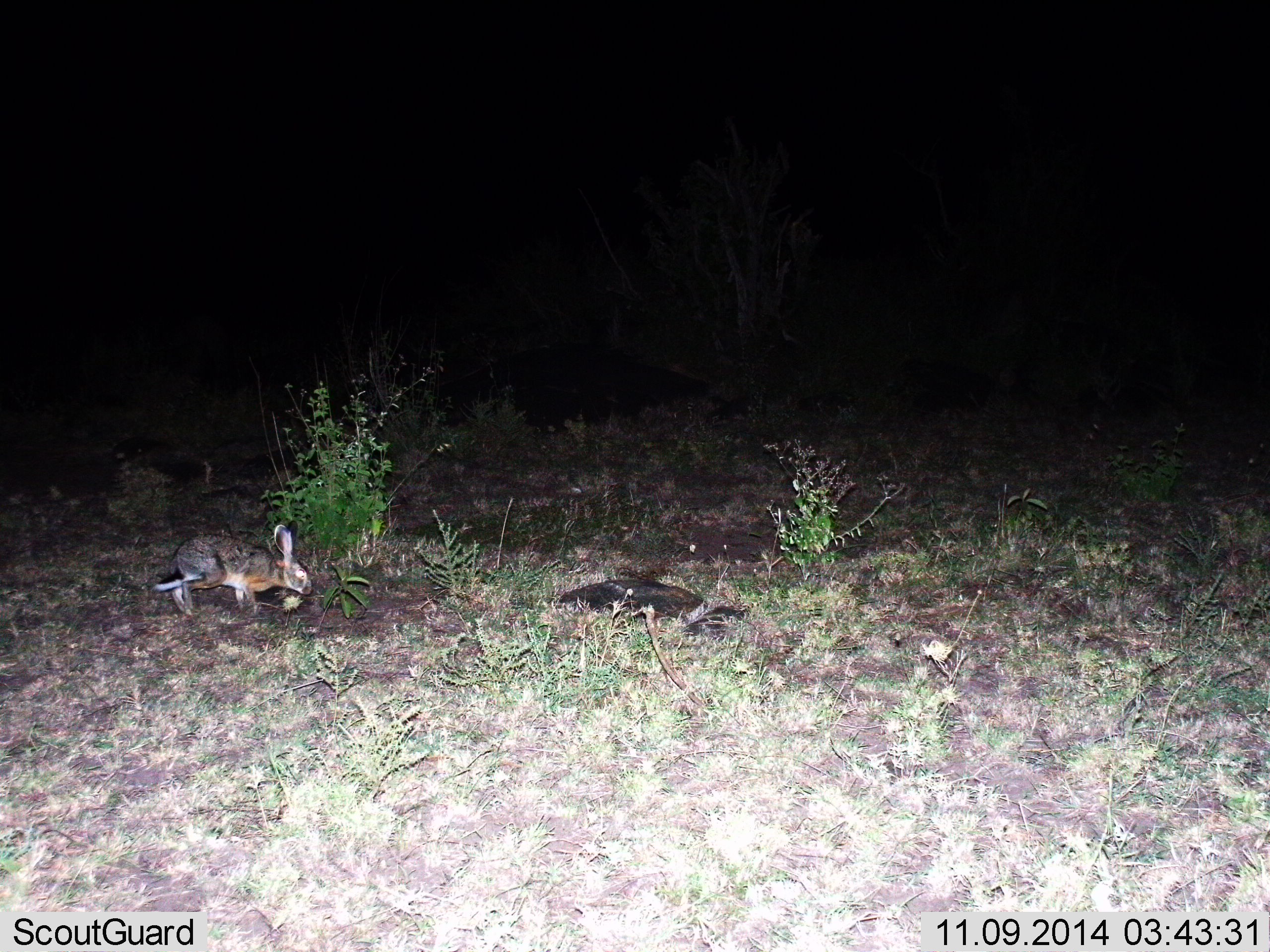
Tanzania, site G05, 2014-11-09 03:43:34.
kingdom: Animalia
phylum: Chordata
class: Mammalia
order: Lagomorpha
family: Leporidae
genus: Lepus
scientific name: Lepus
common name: hare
Hare (Lepus), count 1. Behavior (volunteer vote fractions): standing 10%, resting 0%, moving 60%, interacting 0%. Young present (vote fraction): 0%. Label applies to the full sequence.